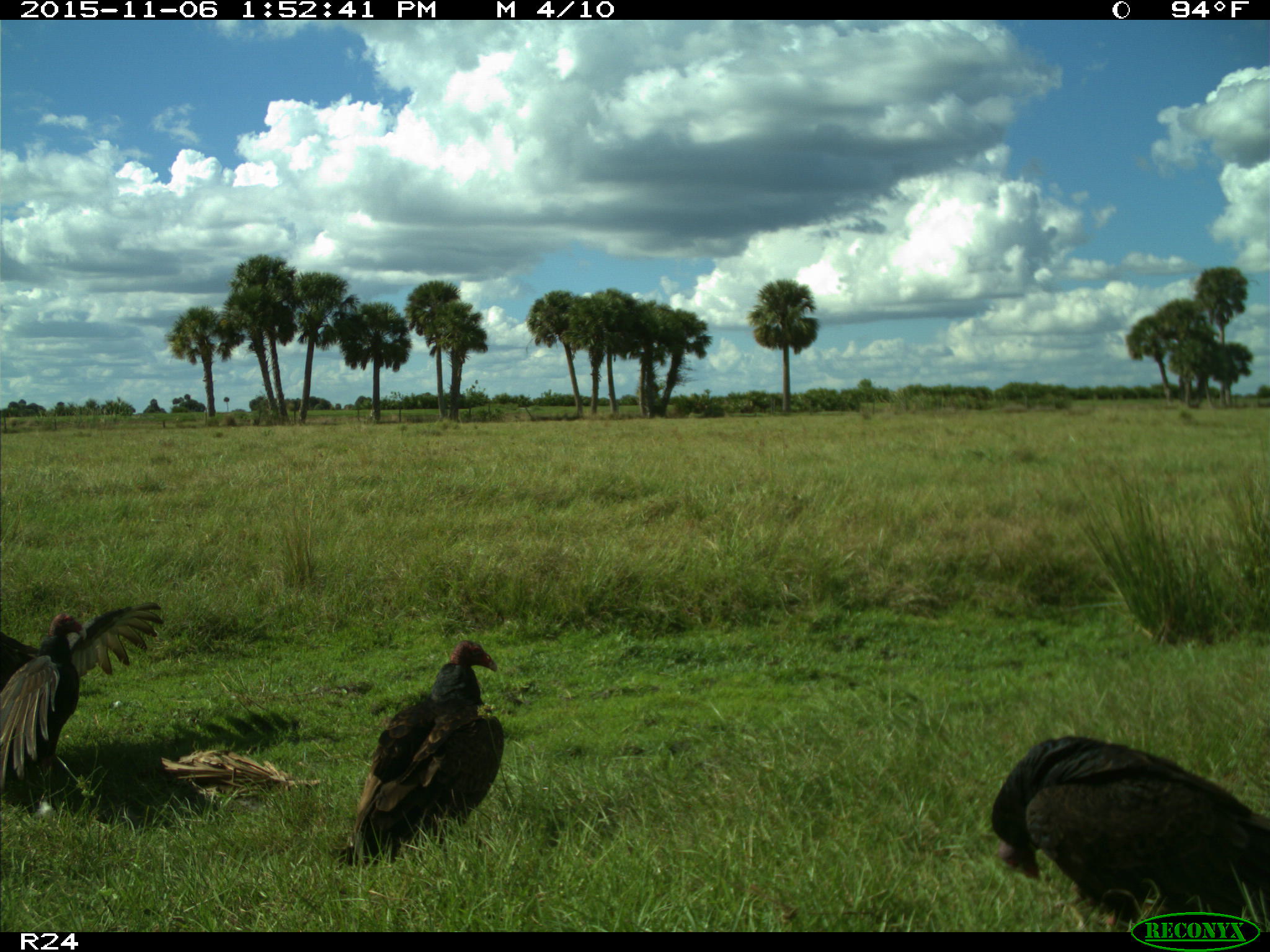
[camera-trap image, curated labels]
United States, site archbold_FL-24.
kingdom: Animalia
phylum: Chordata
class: Aves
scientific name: Aves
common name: birds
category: unidentified bird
Unidentified bird (birds) (Aves).